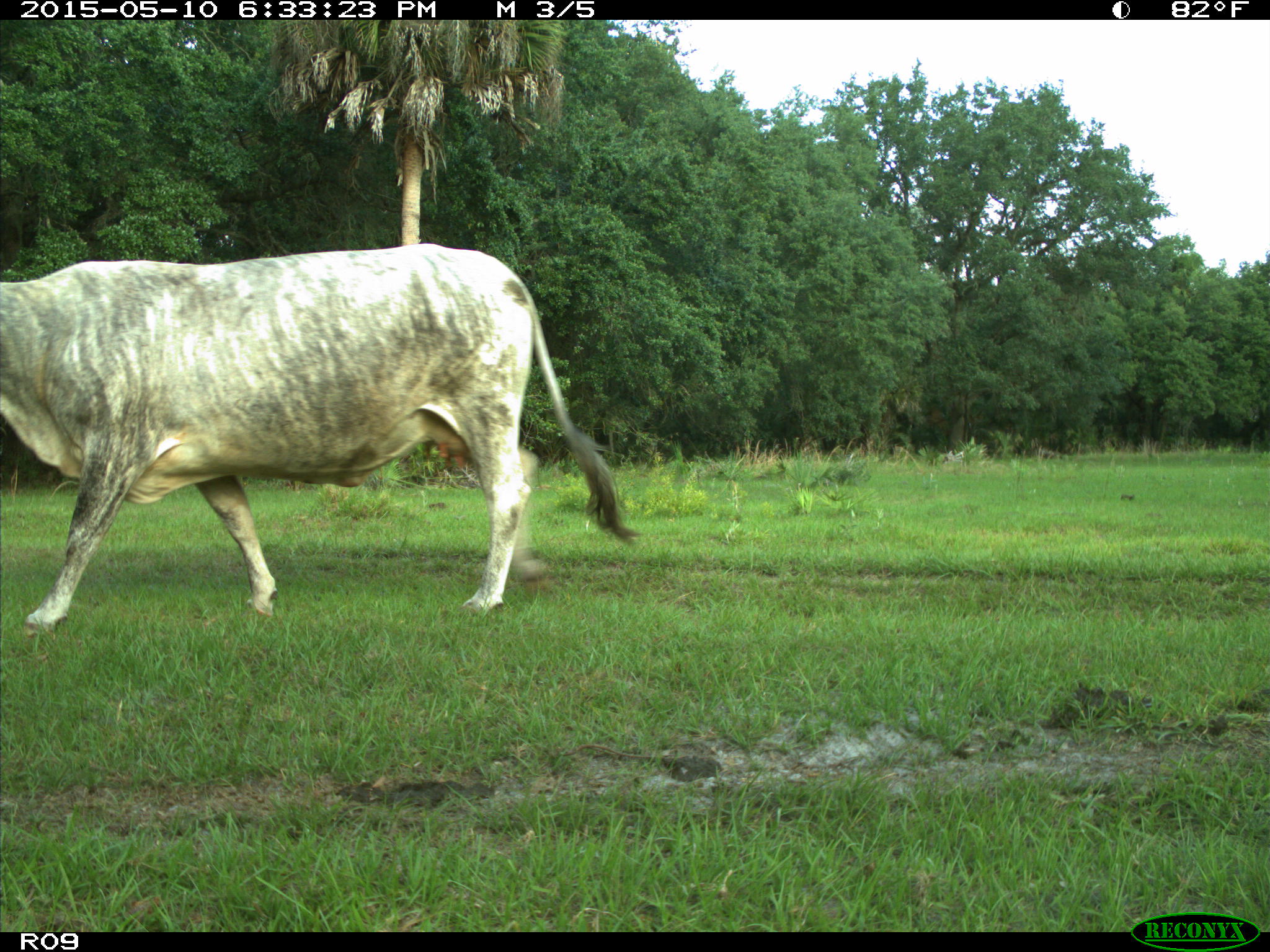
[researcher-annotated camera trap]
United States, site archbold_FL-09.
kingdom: Animalia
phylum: Chordata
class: Mammalia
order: Artiodactyla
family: Bovidae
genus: Bos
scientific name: Bos taurus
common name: domestic cow